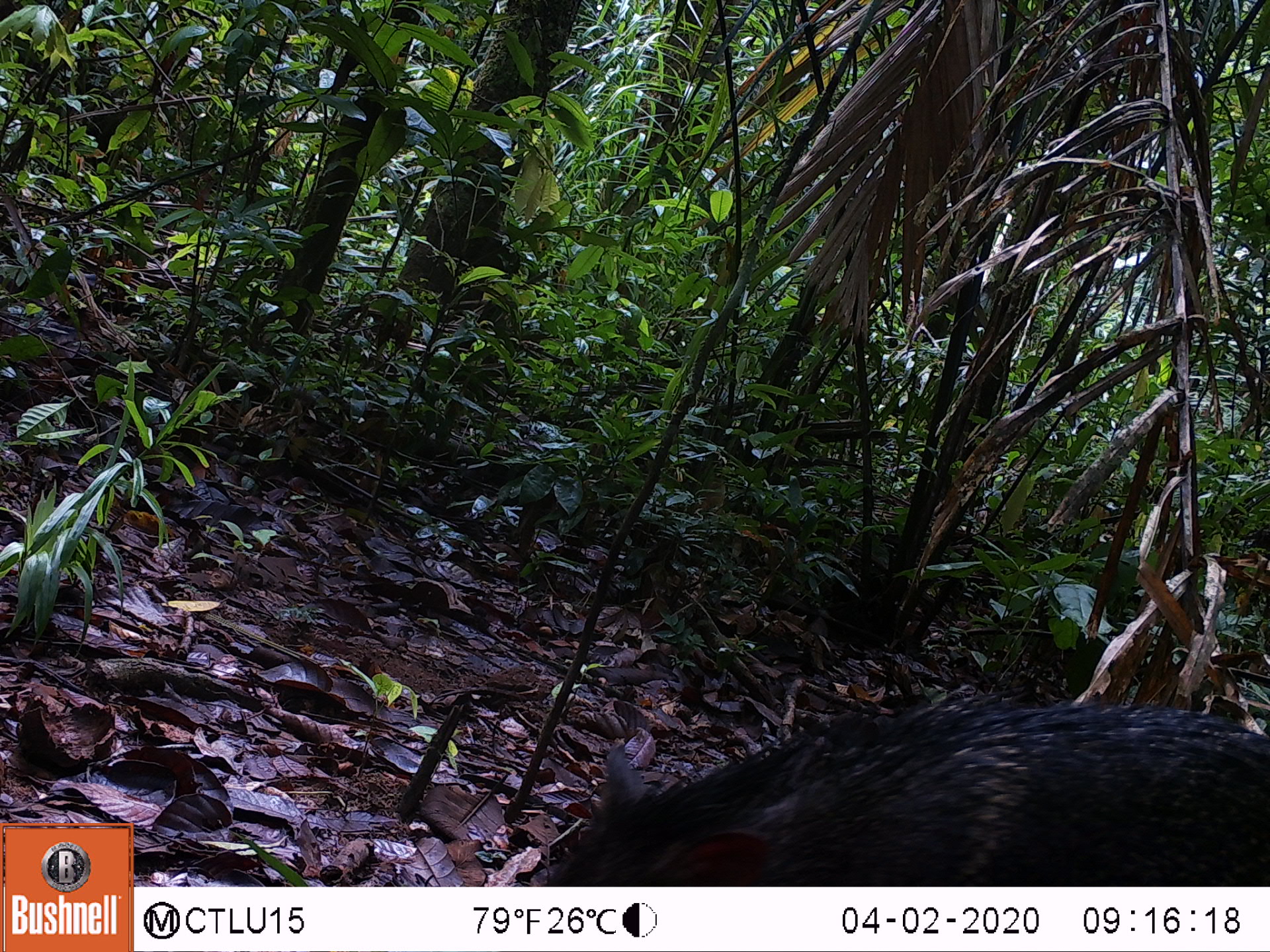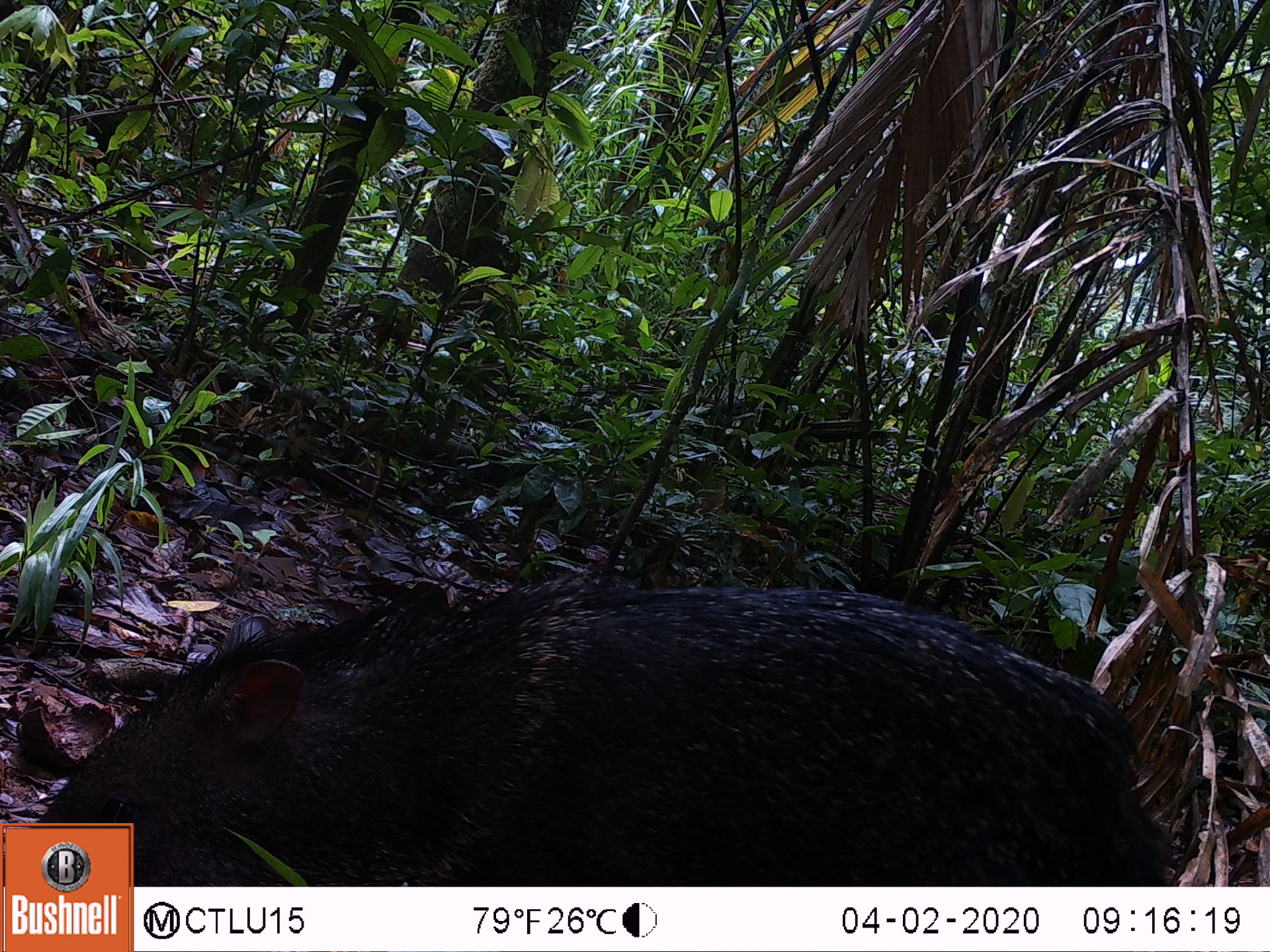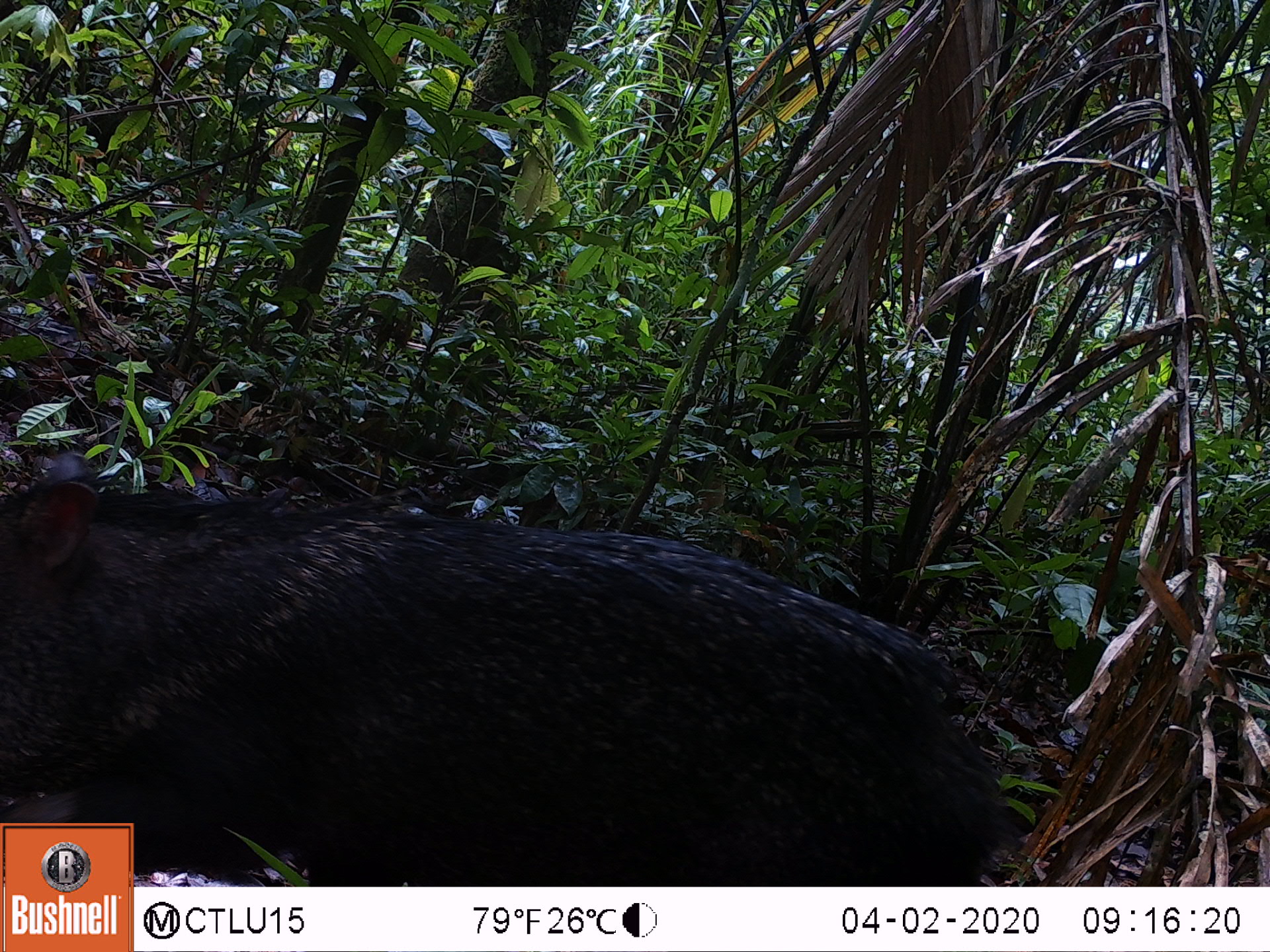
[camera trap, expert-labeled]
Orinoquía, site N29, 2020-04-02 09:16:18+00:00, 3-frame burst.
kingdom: Animalia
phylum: Chordata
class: Mammalia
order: Artiodactyla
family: Tayassuidae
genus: Pecari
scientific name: Pecari tajacu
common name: collared peccary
Collared peccary (Pecari tajacu).